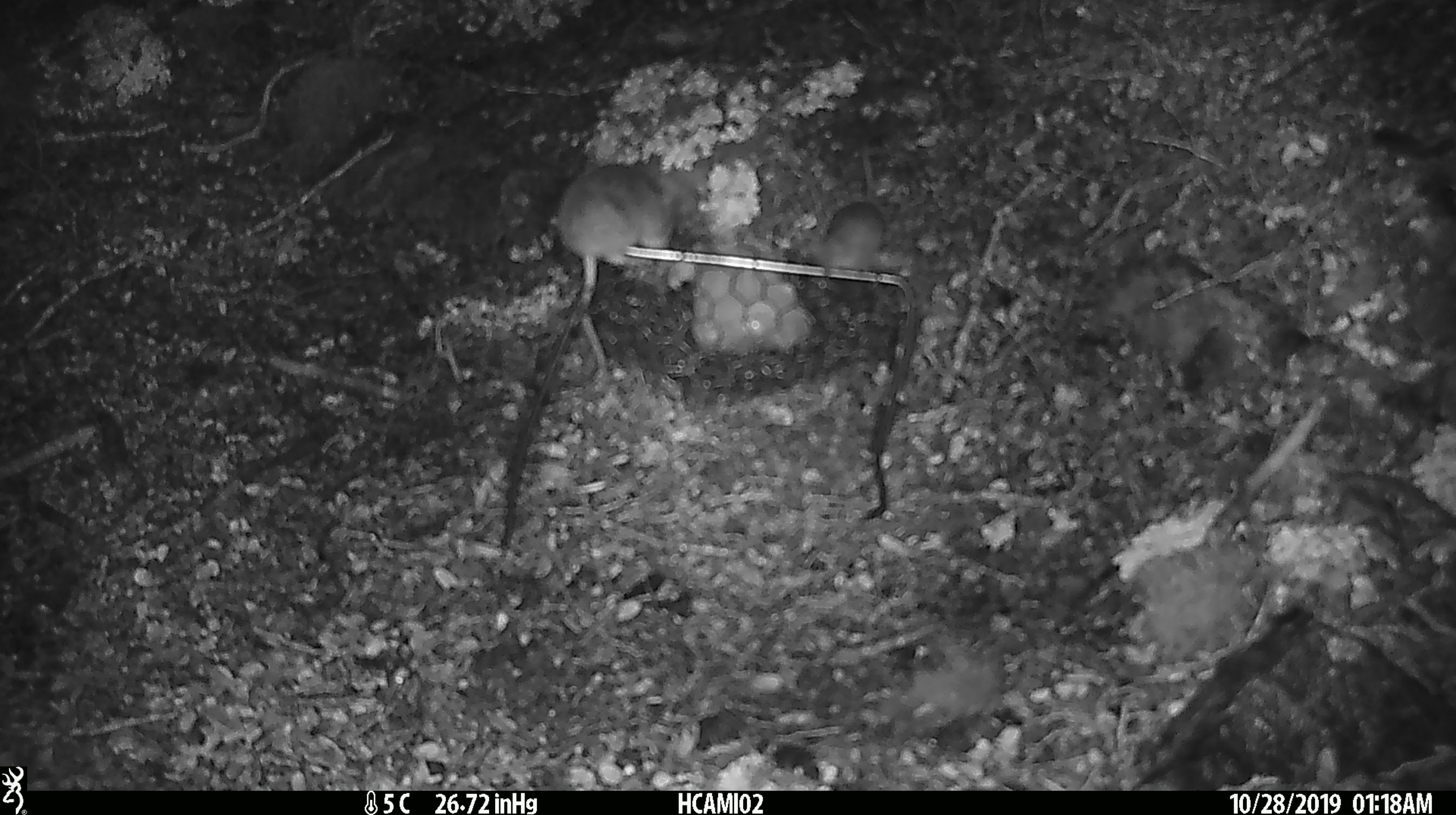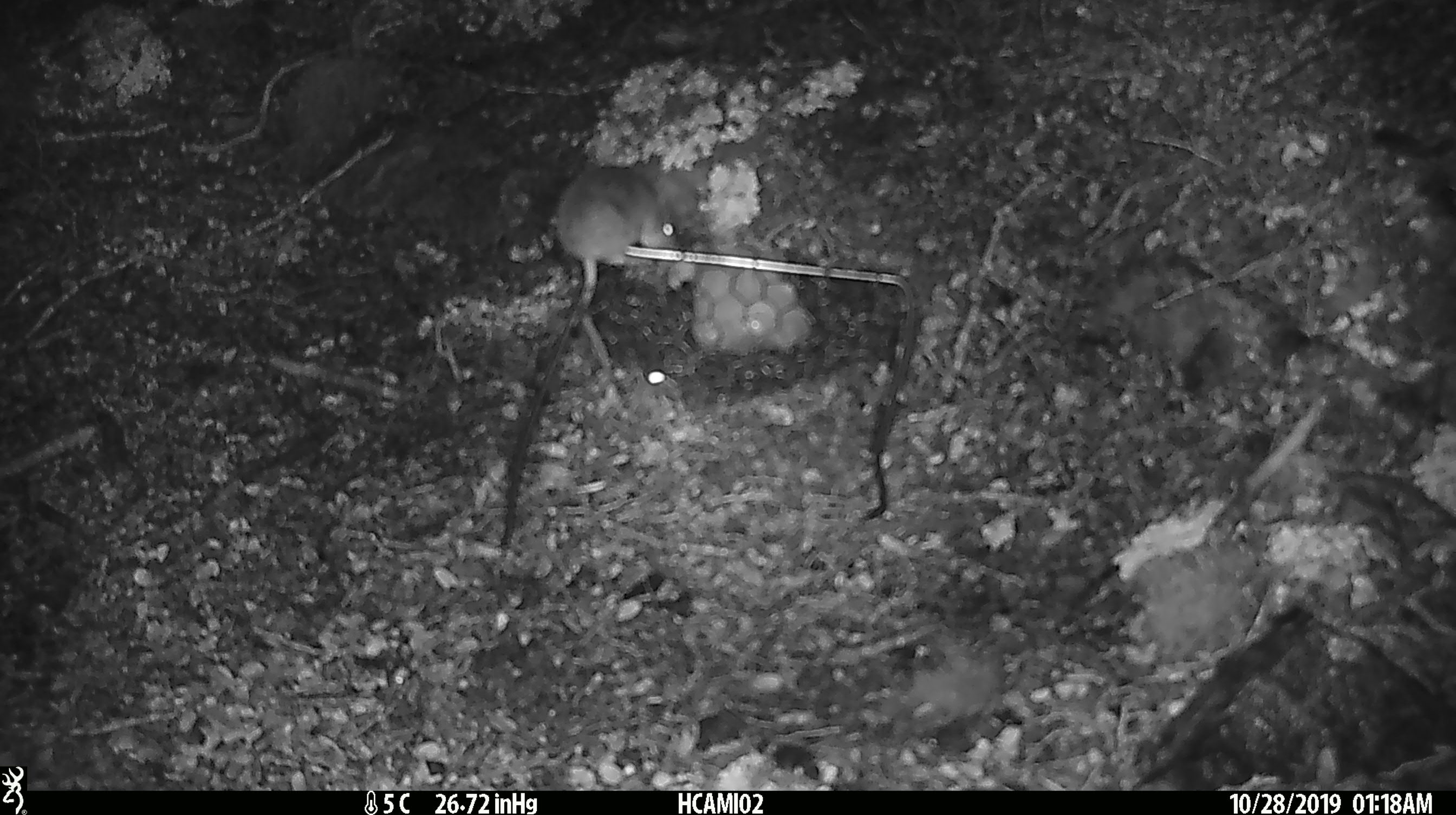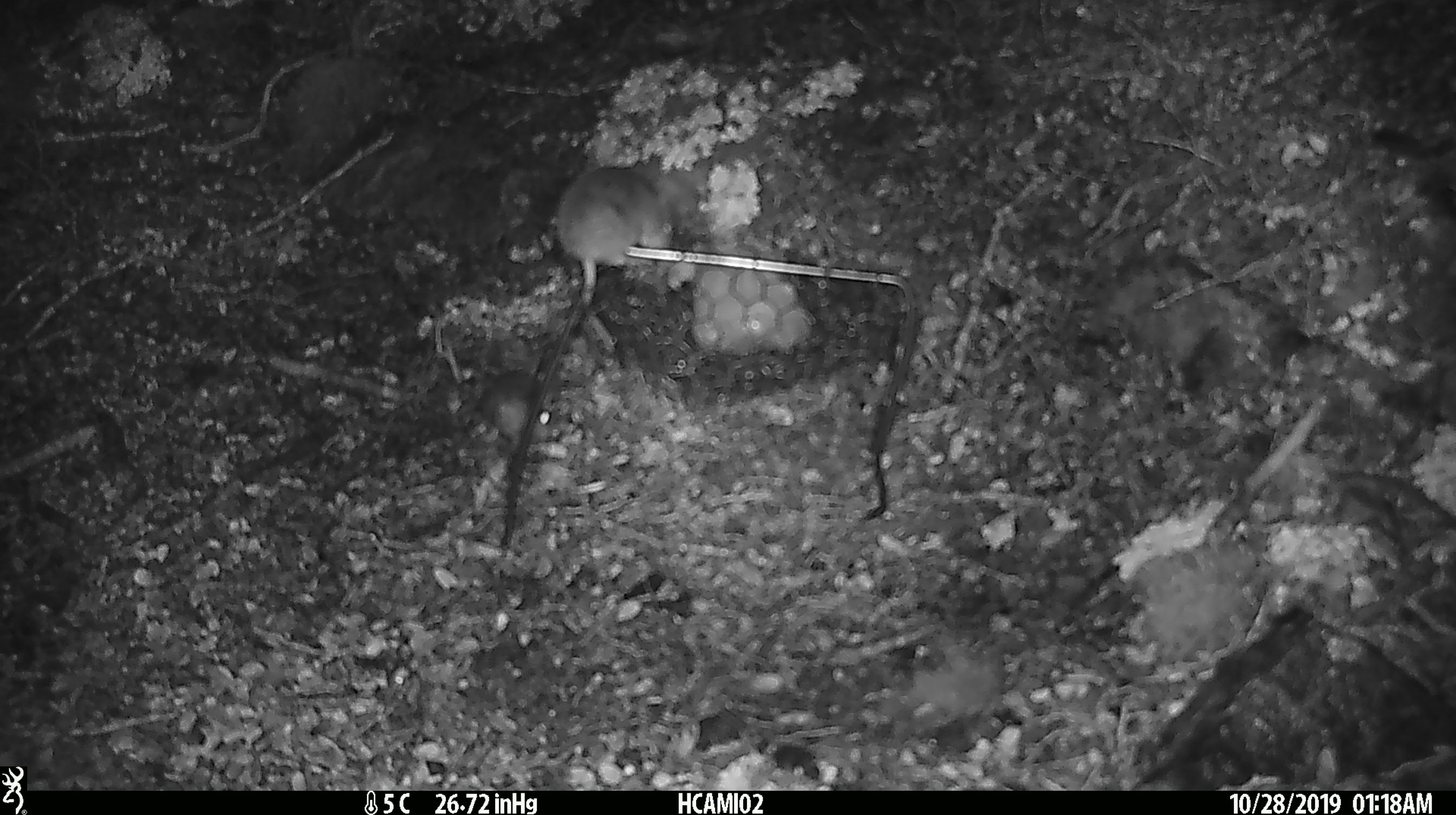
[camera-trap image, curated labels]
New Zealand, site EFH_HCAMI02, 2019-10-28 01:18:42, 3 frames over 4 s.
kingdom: Animalia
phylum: Chordata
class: Mammalia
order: Rodentia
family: Muridae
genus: Mus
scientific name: Mus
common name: mouse